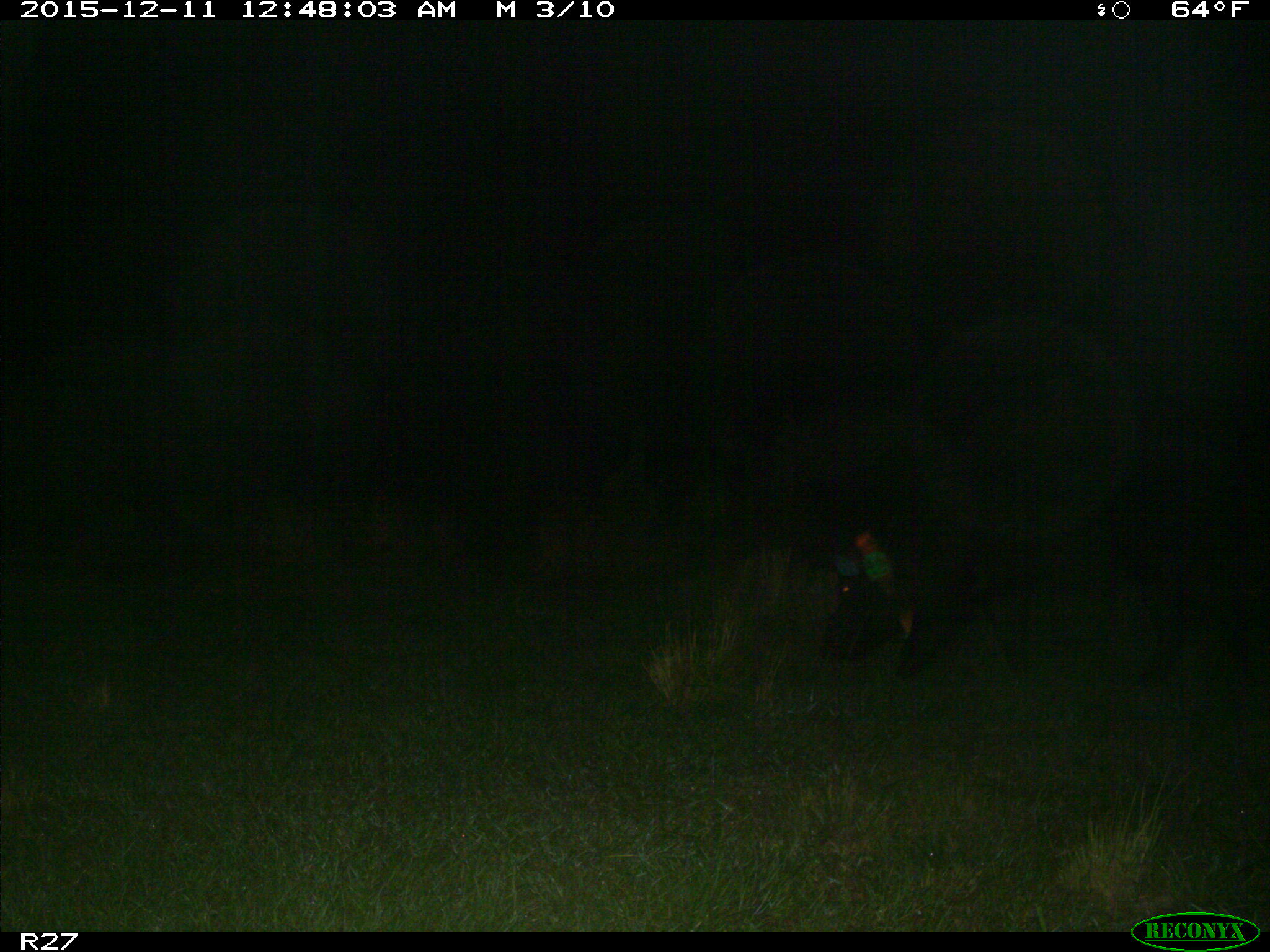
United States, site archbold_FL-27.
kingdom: Animalia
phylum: Chordata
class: Mammalia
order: Artiodactyla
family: Suidae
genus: Sus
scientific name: Sus scrofa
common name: wild boar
Sus scrofa (wild boar).